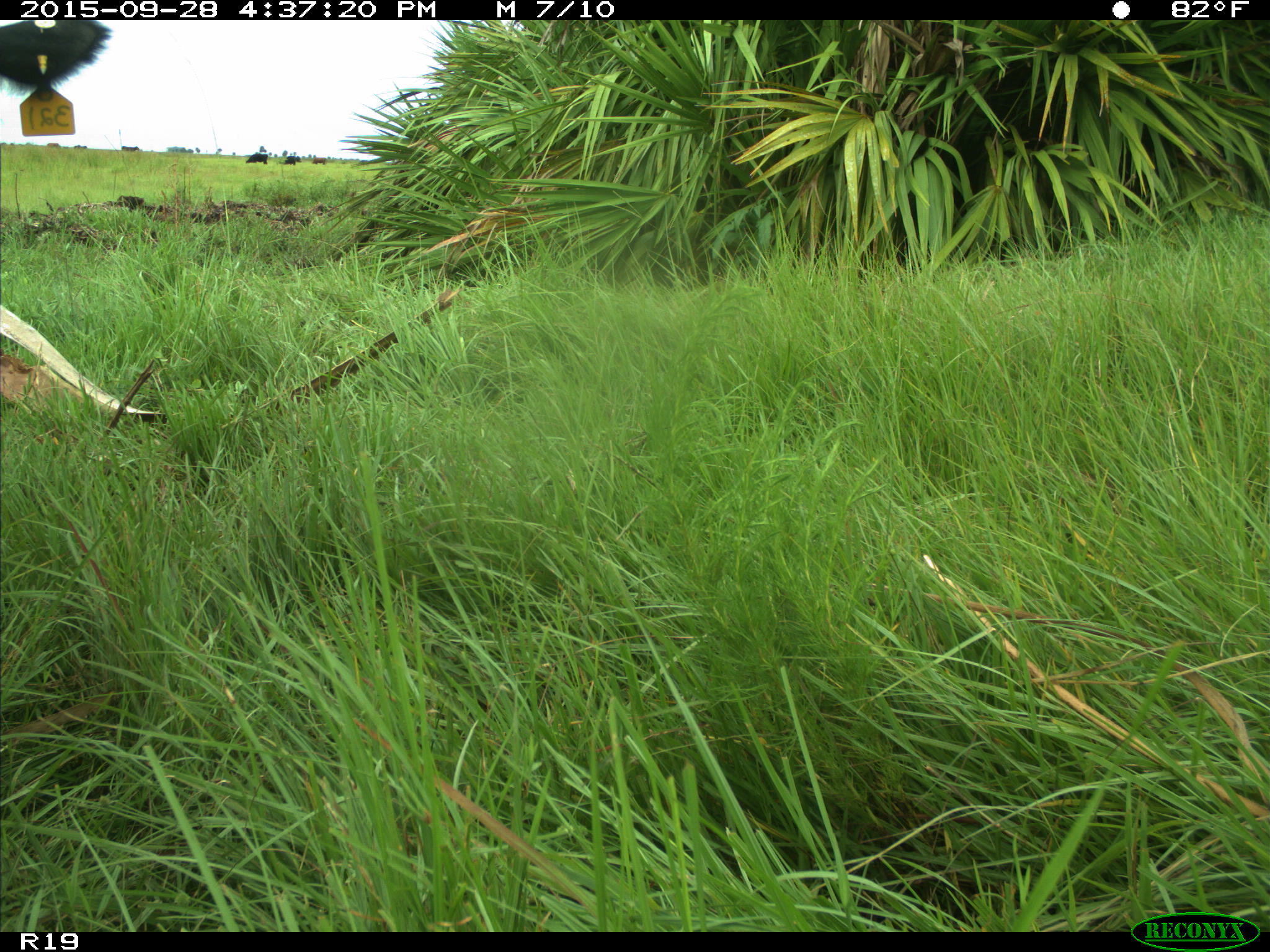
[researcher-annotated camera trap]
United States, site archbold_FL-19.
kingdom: Animalia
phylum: Chordata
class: Mammalia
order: Artiodactyla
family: Bovidae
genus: Bos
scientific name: Bos taurus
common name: domestic cow